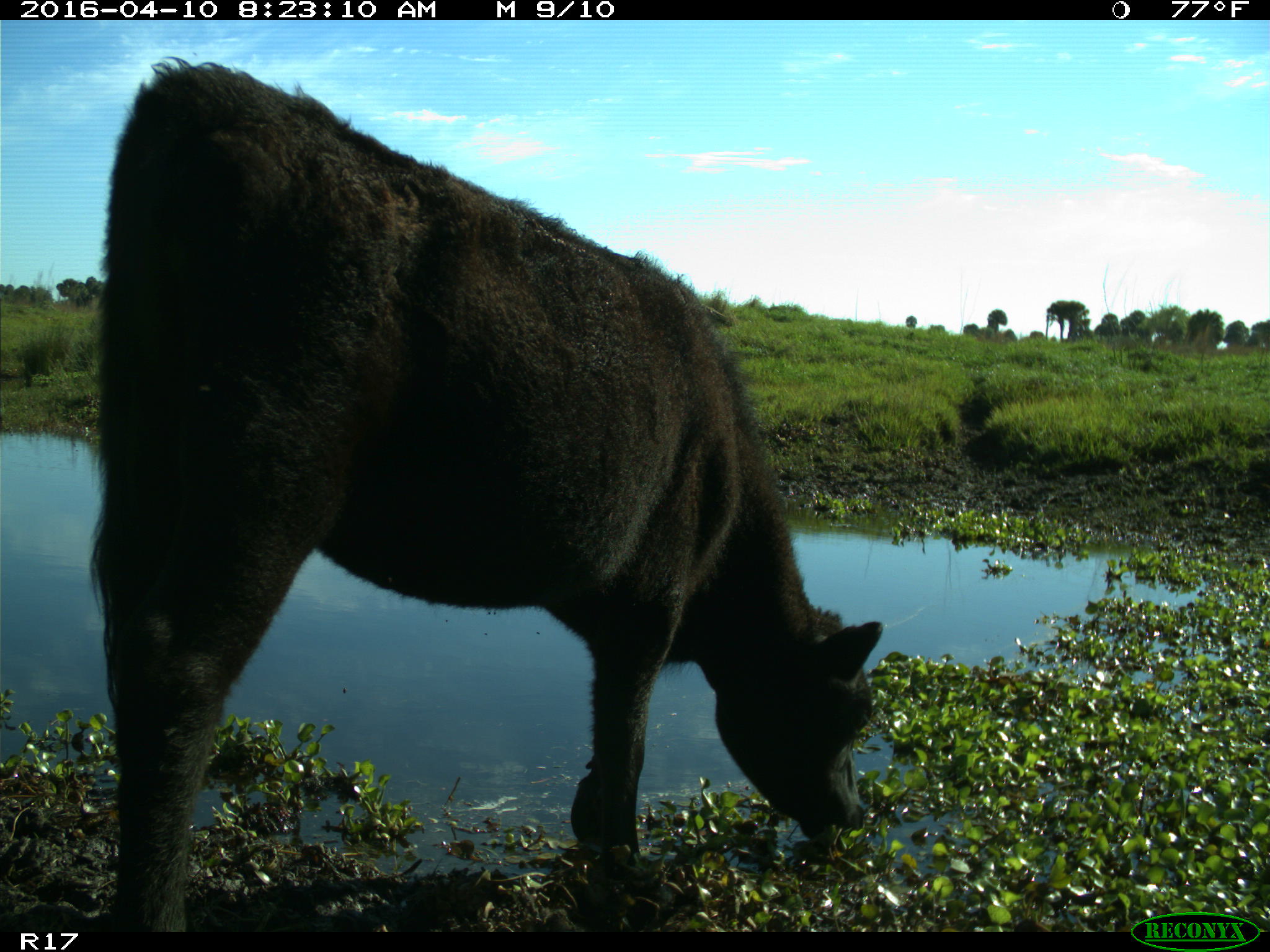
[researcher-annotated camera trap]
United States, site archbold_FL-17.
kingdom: Animalia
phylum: Chordata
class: Mammalia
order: Artiodactyla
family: Bovidae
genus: Bos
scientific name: Bos taurus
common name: domestic cow